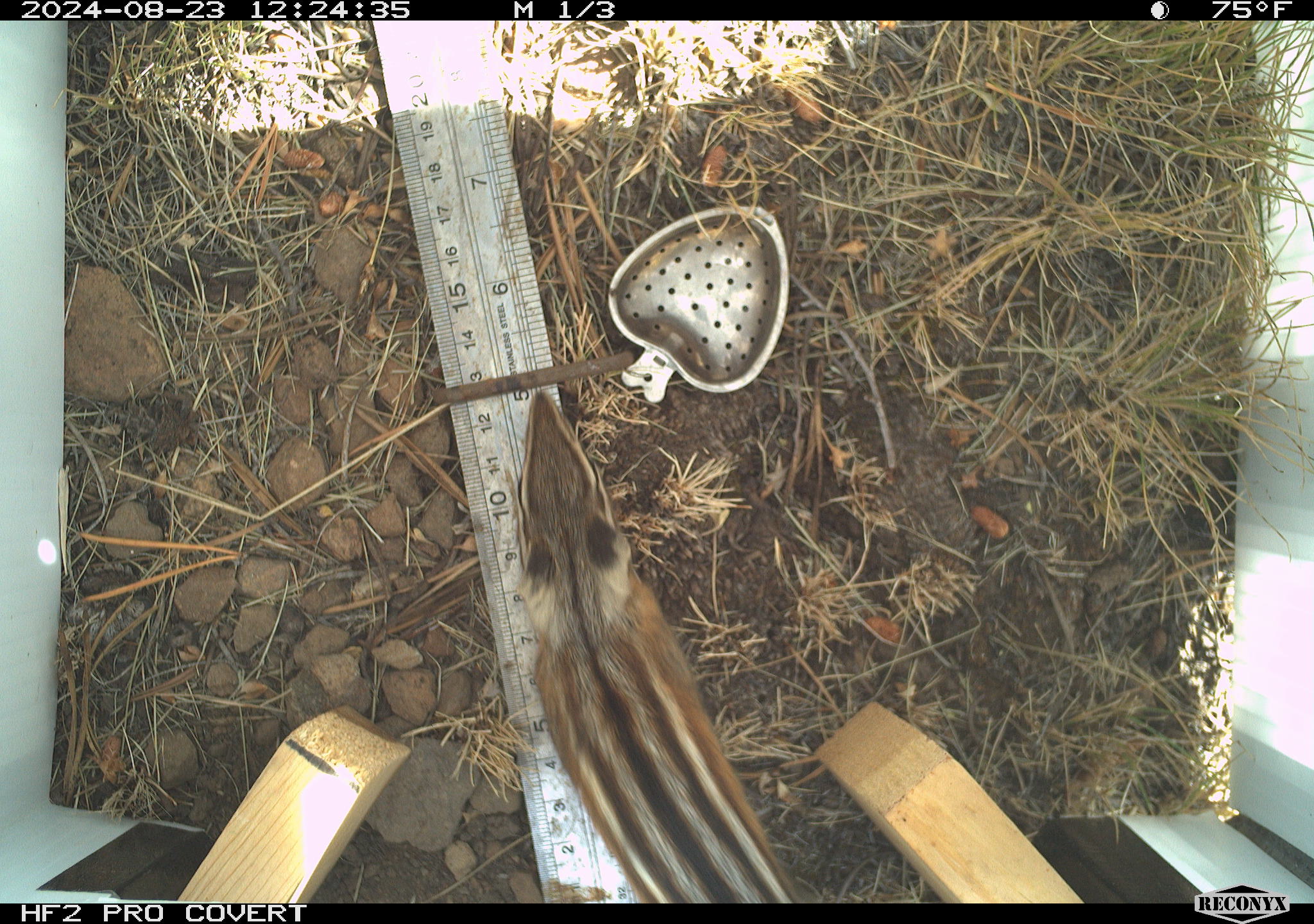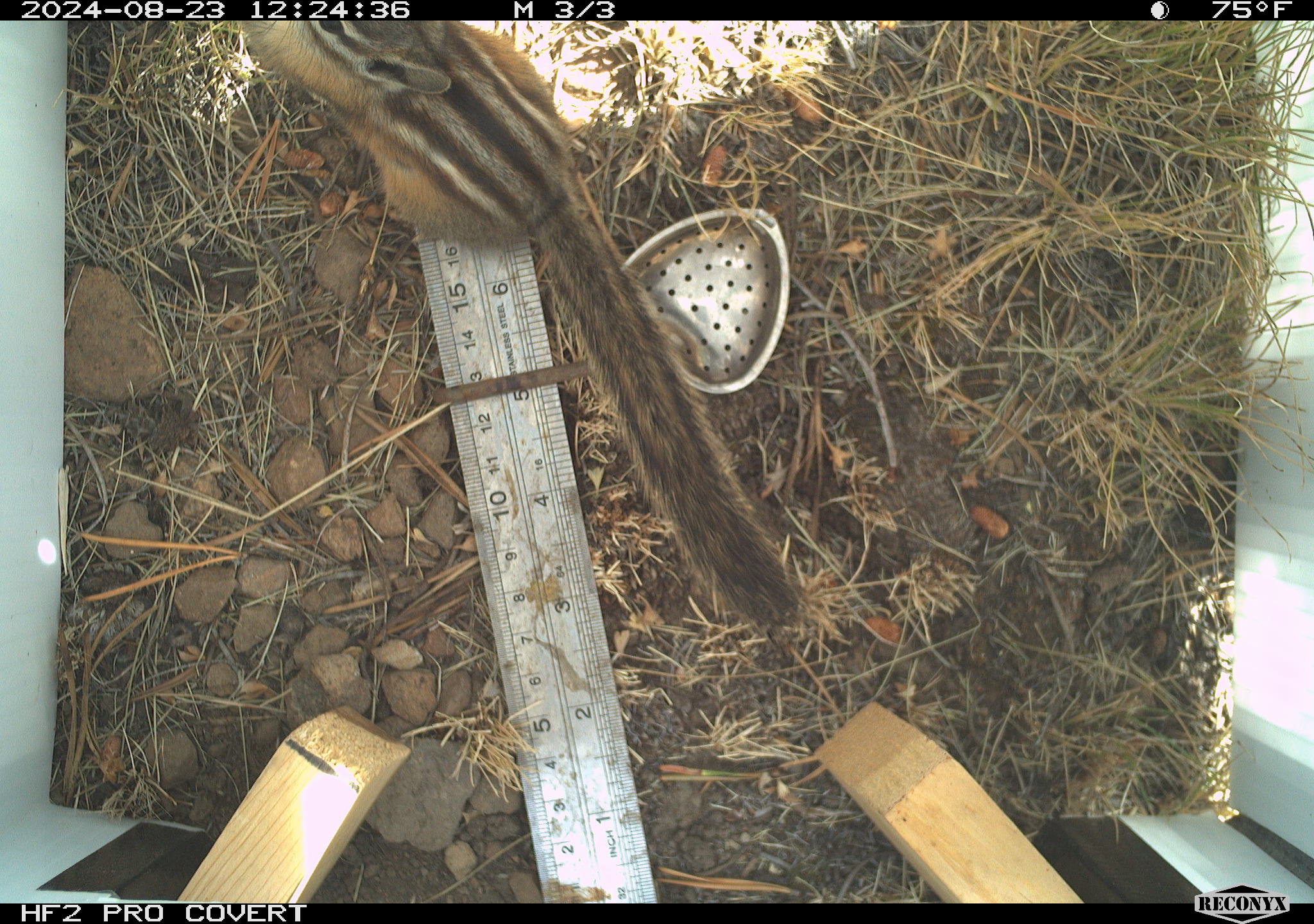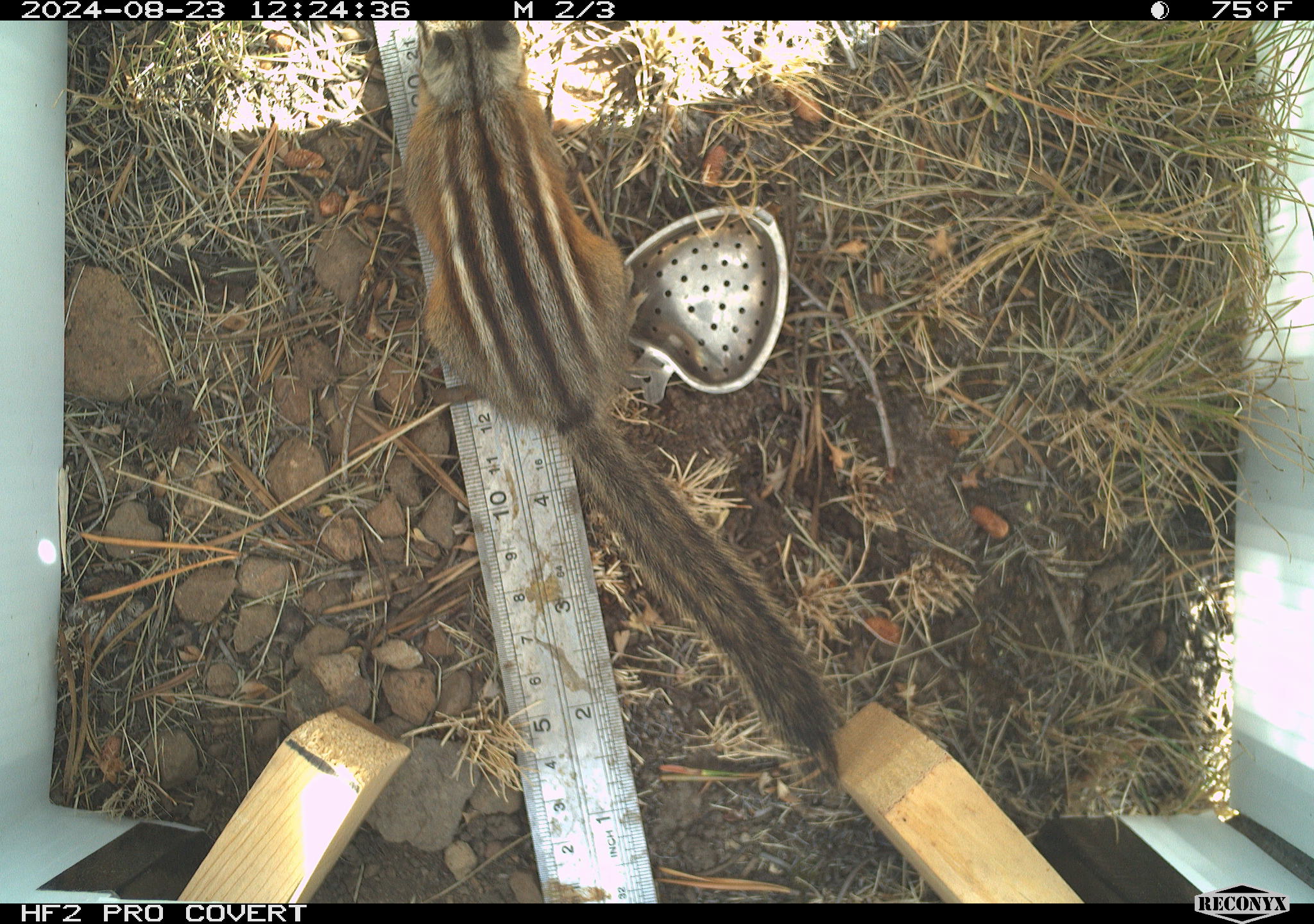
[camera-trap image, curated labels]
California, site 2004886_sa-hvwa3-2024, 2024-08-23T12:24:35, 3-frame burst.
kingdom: Animalia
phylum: Chordata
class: Mammalia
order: Rodentia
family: Sciuridae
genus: Neotamias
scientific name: Neotamias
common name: western chipmunks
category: neotamias species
Neotamias species (western chipmunks) (Neotamias).